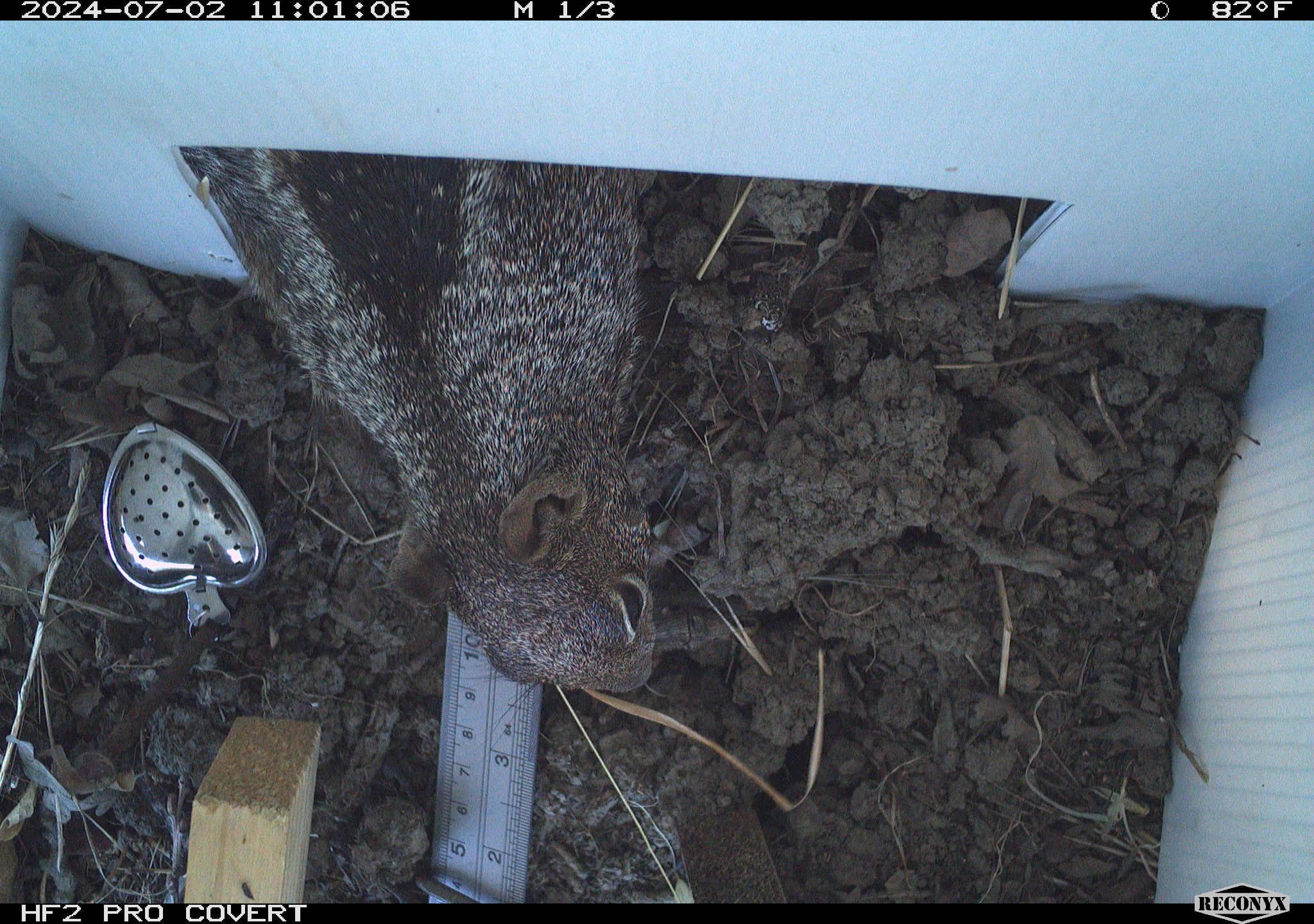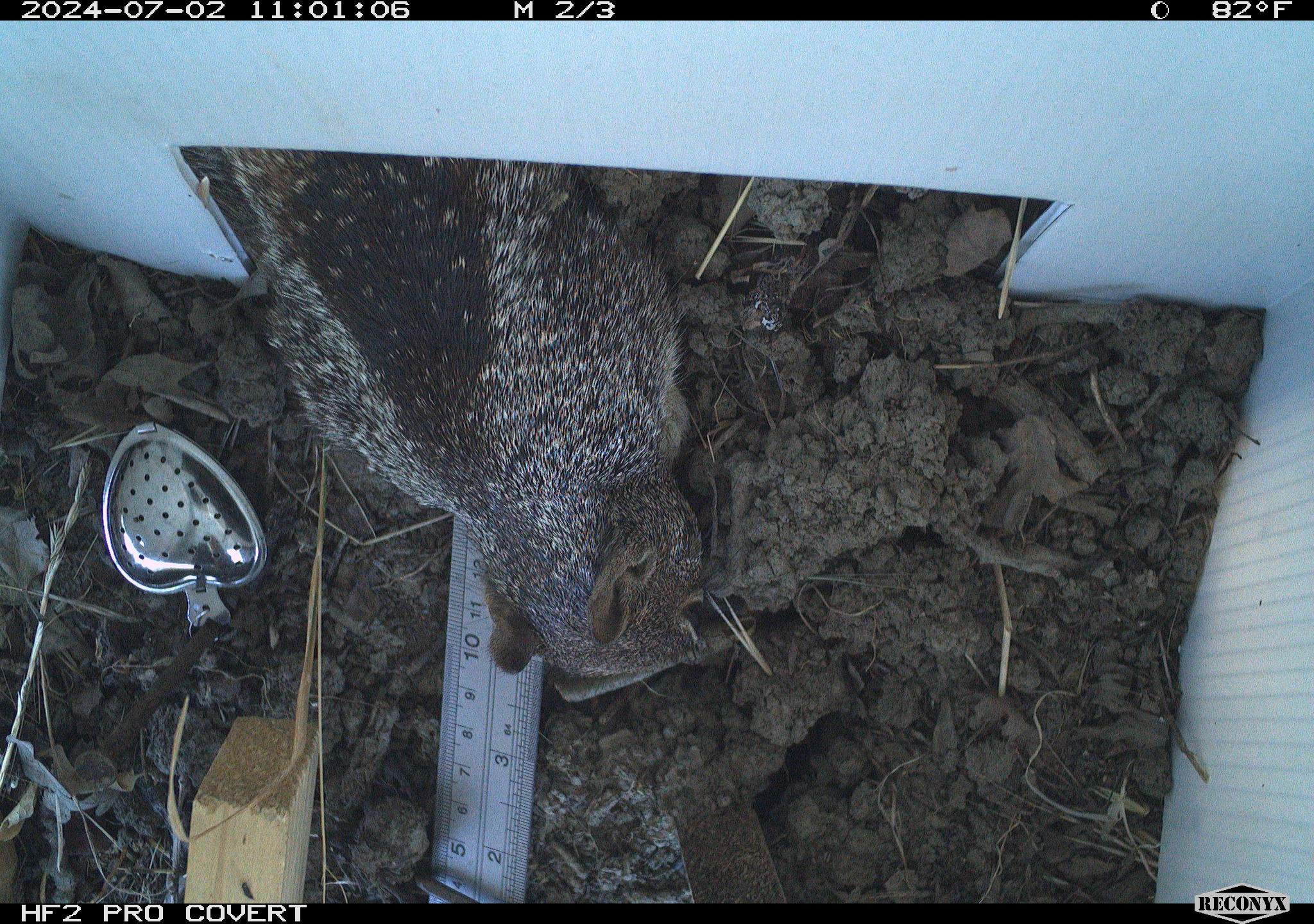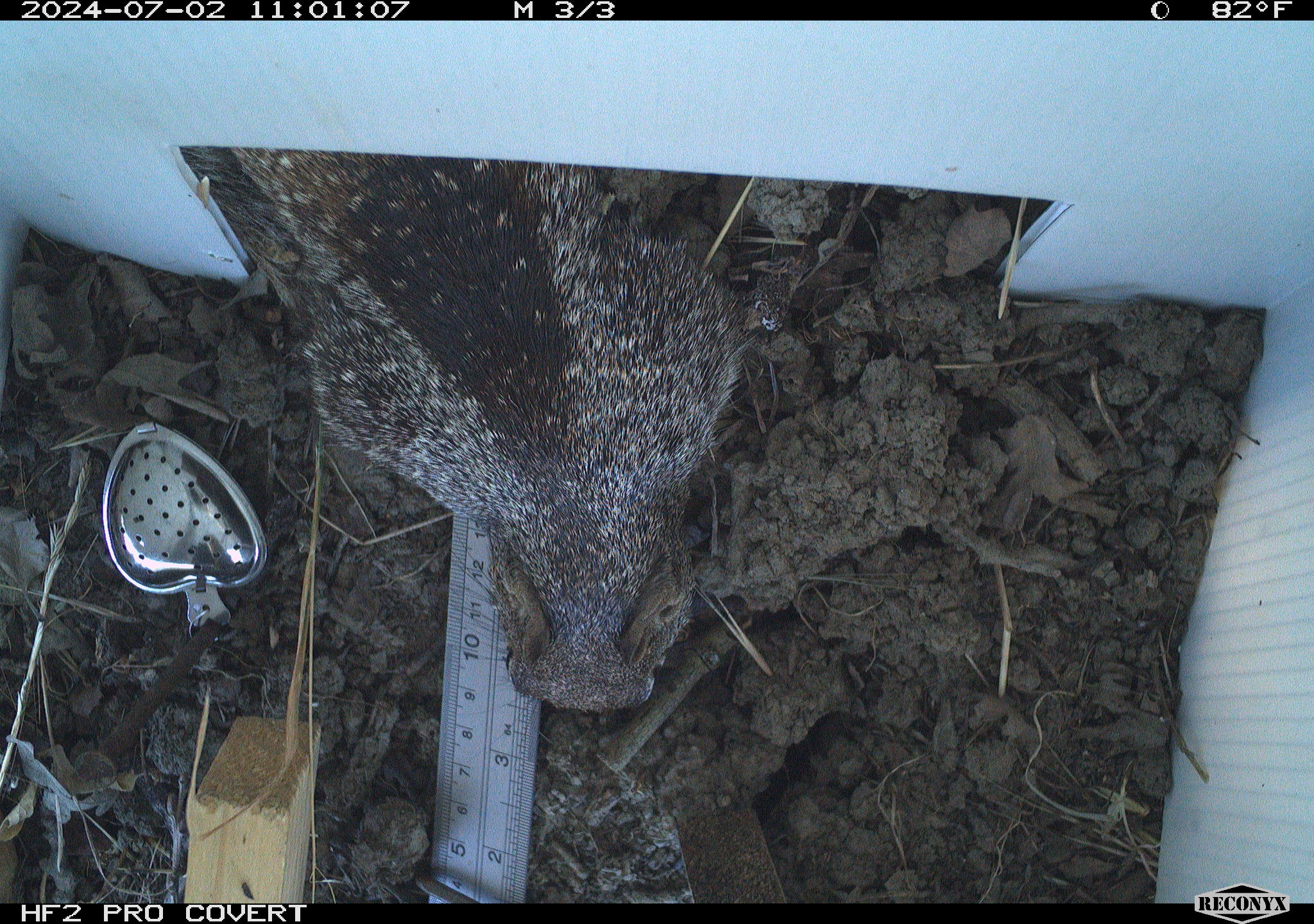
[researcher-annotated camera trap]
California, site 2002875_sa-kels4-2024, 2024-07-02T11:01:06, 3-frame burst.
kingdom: Animalia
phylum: Chordata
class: Mammalia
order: Rodentia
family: Sciuridae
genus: Otospermophilus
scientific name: Otospermophilus beecheyi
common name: california ground squirrel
California ground squirrel (Otospermophilus beecheyi).